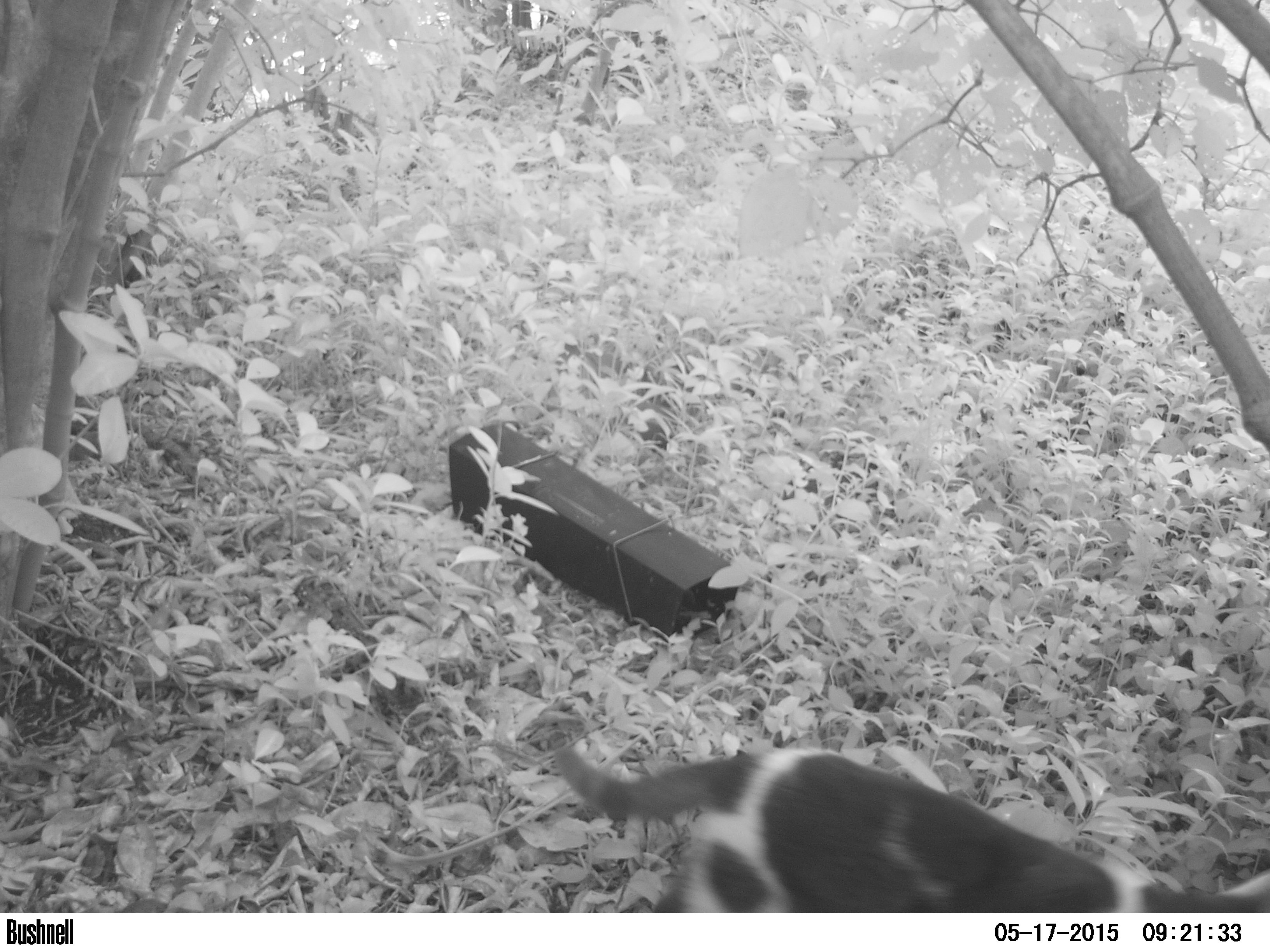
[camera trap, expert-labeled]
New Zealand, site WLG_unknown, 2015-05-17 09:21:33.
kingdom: Animalia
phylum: Chordata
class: Mammalia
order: Carnivora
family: Felidae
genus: Felis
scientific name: Felis catus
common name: domestic cat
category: cat